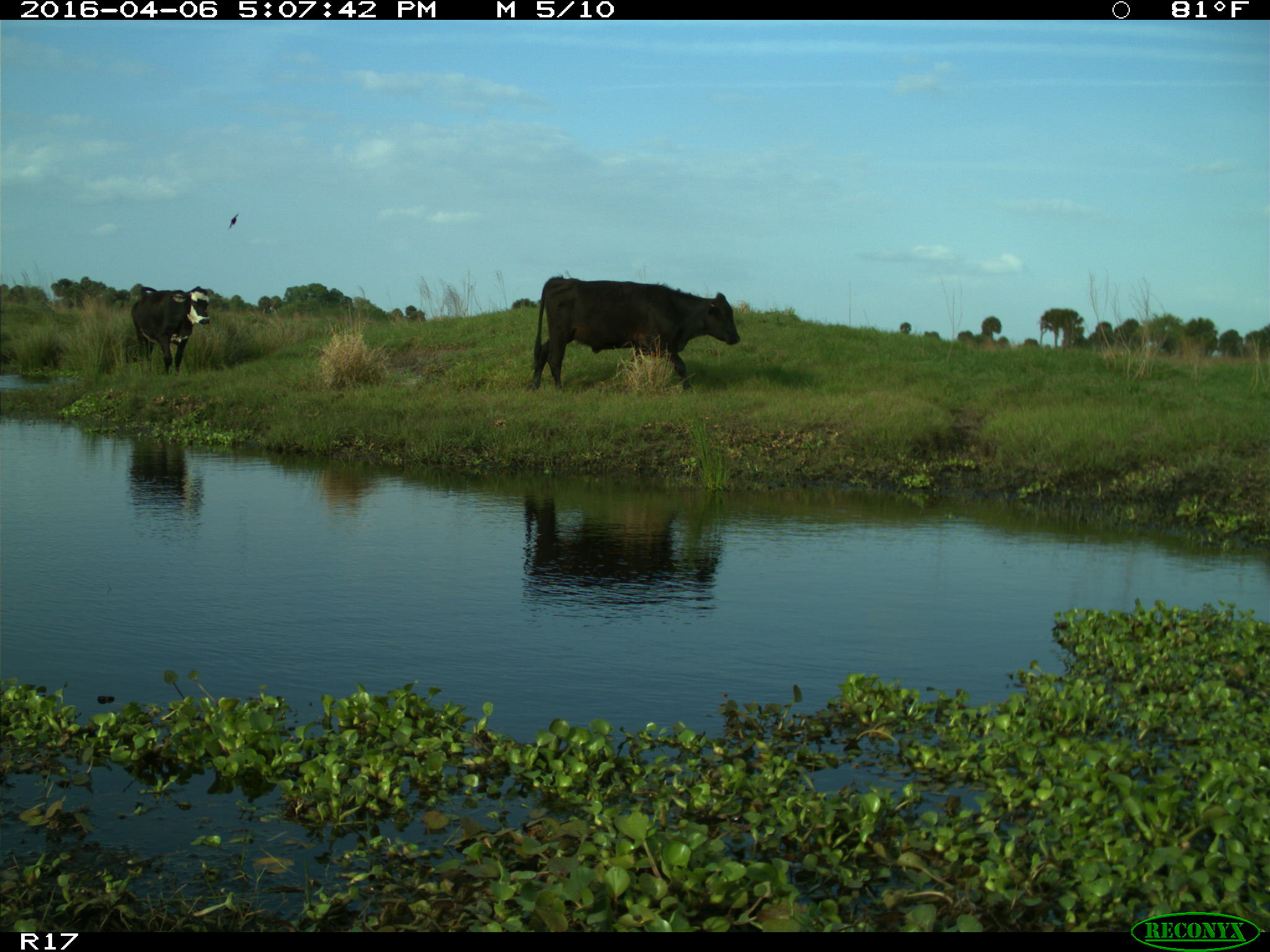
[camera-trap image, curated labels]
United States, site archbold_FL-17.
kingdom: Animalia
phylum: Chordata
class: Mammalia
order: Artiodactyla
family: Bovidae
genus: Bos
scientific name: Bos taurus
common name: domestic cow